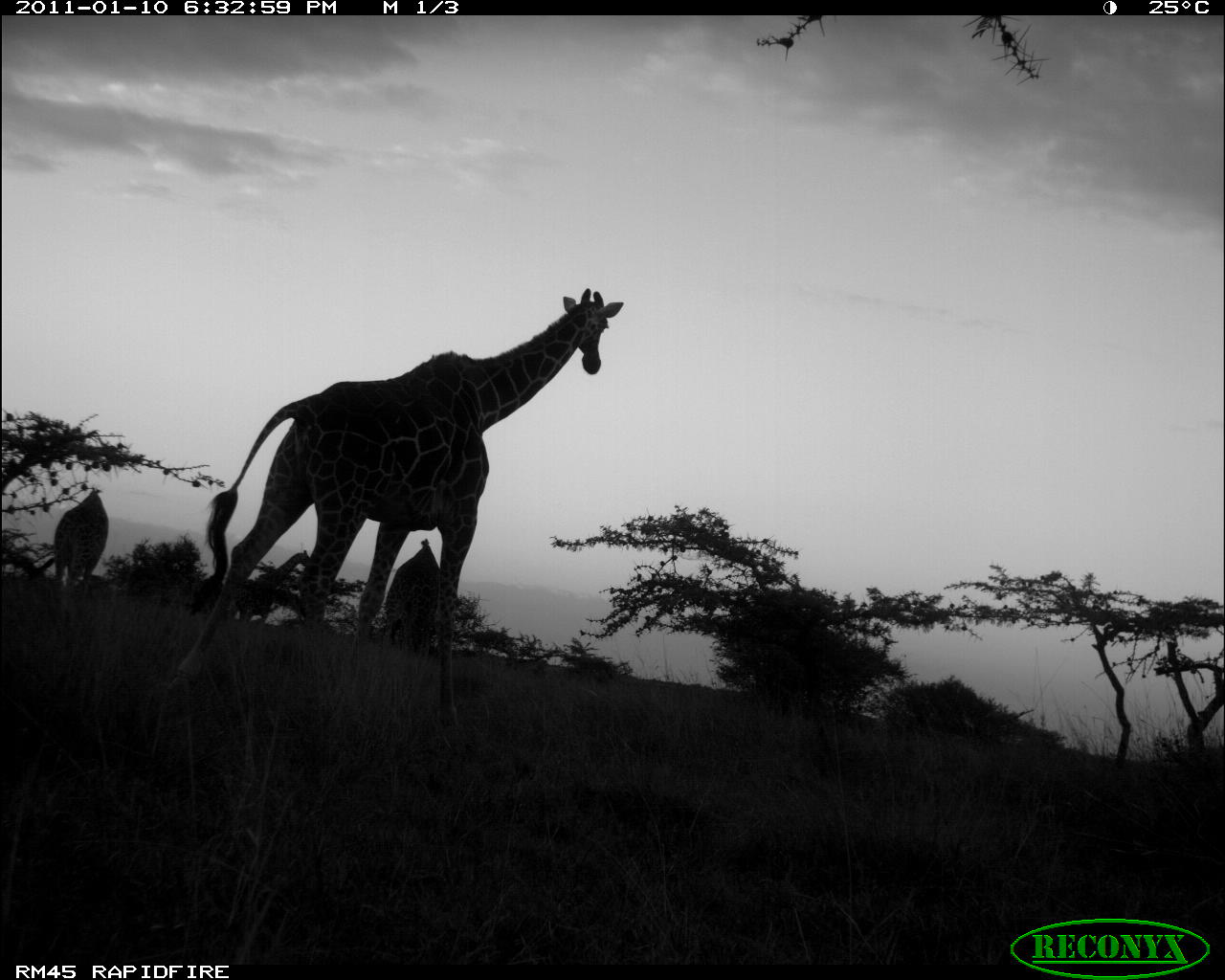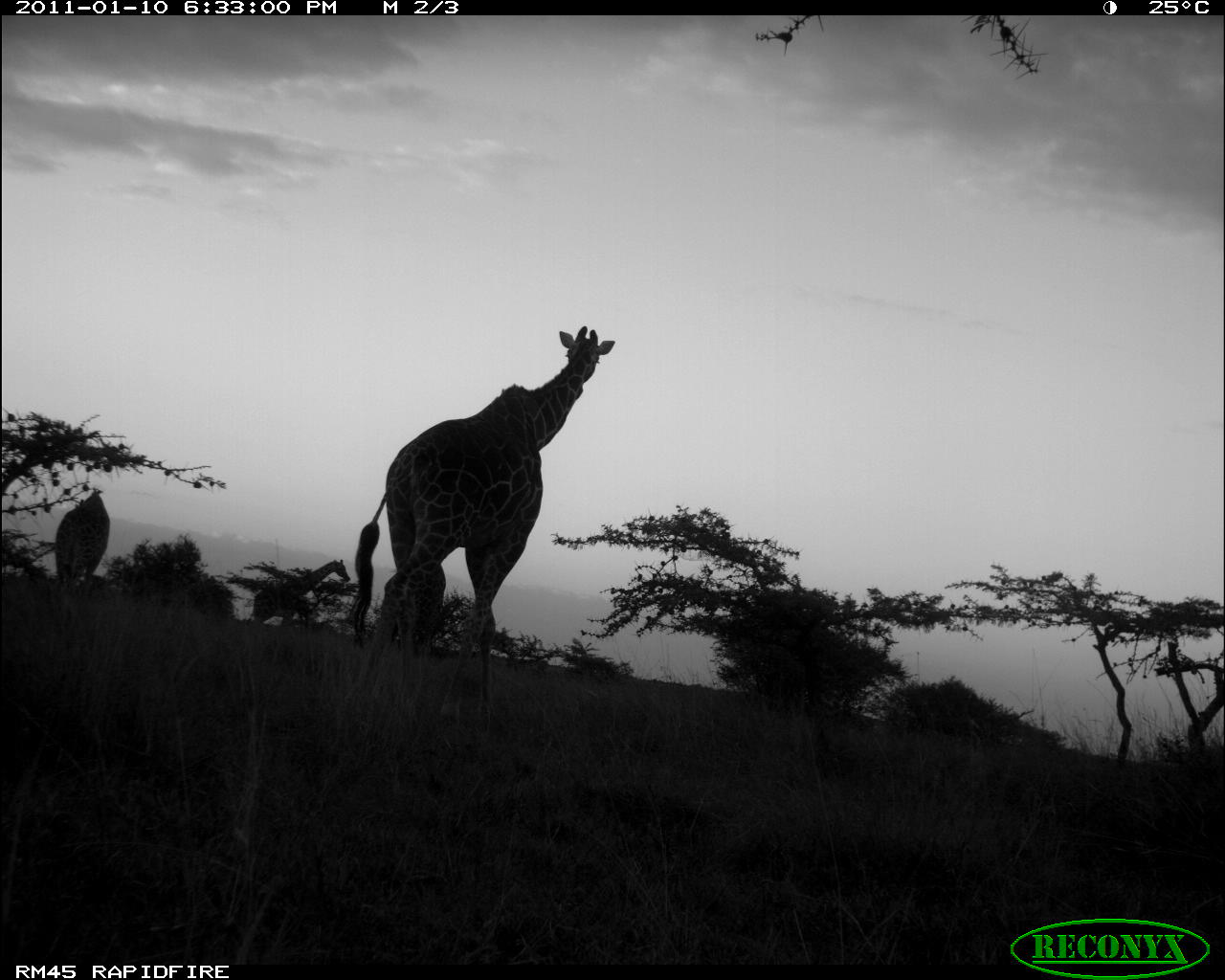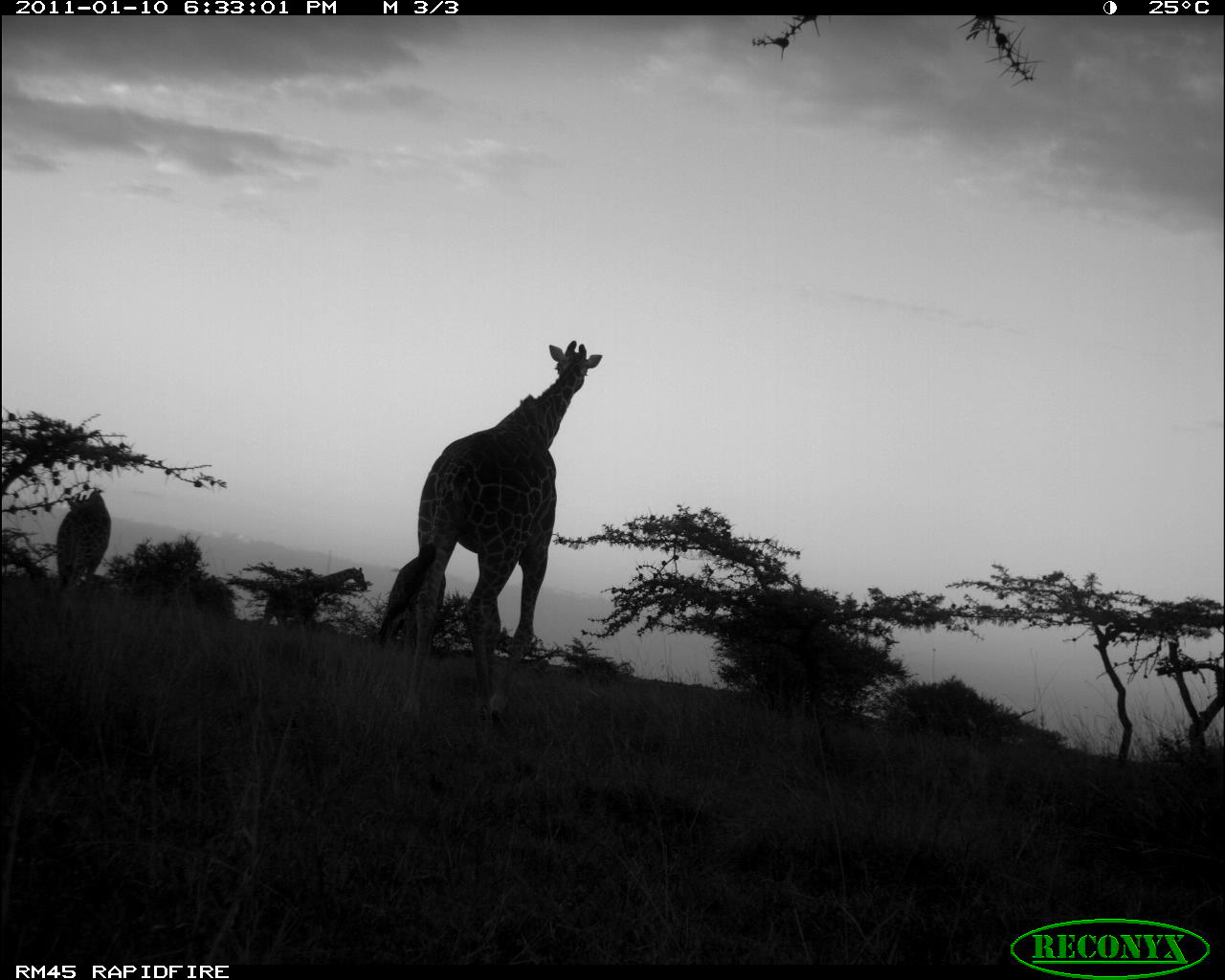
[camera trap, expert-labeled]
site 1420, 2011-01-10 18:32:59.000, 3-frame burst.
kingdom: Animalia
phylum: Chordata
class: Mammalia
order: Artiodactyla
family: Bovidae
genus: Madoqua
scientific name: Madoqua guentheri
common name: günther's dik-dik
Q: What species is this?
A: Madoqua guentheri (günther's dik-dik).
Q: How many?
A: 3.